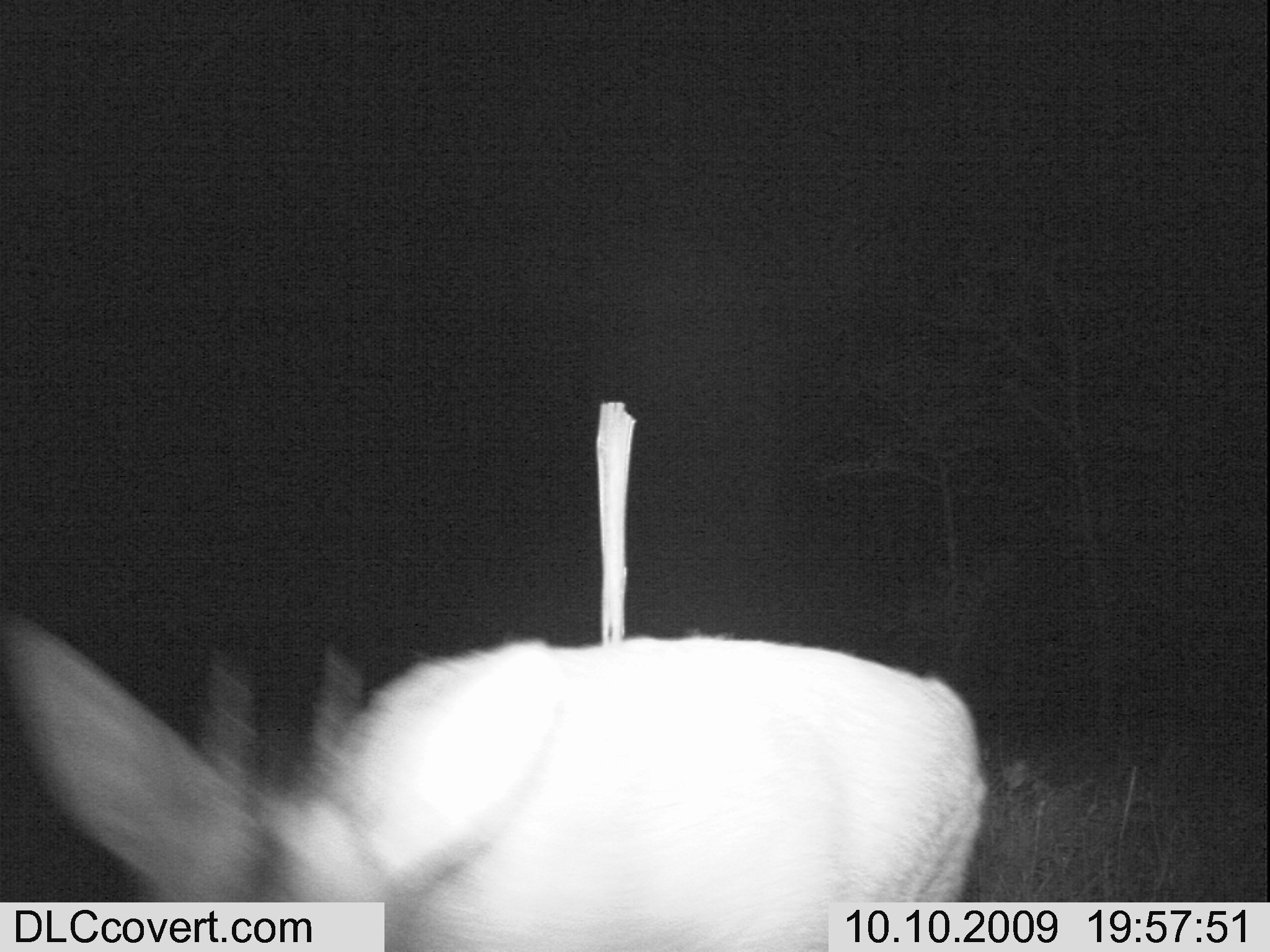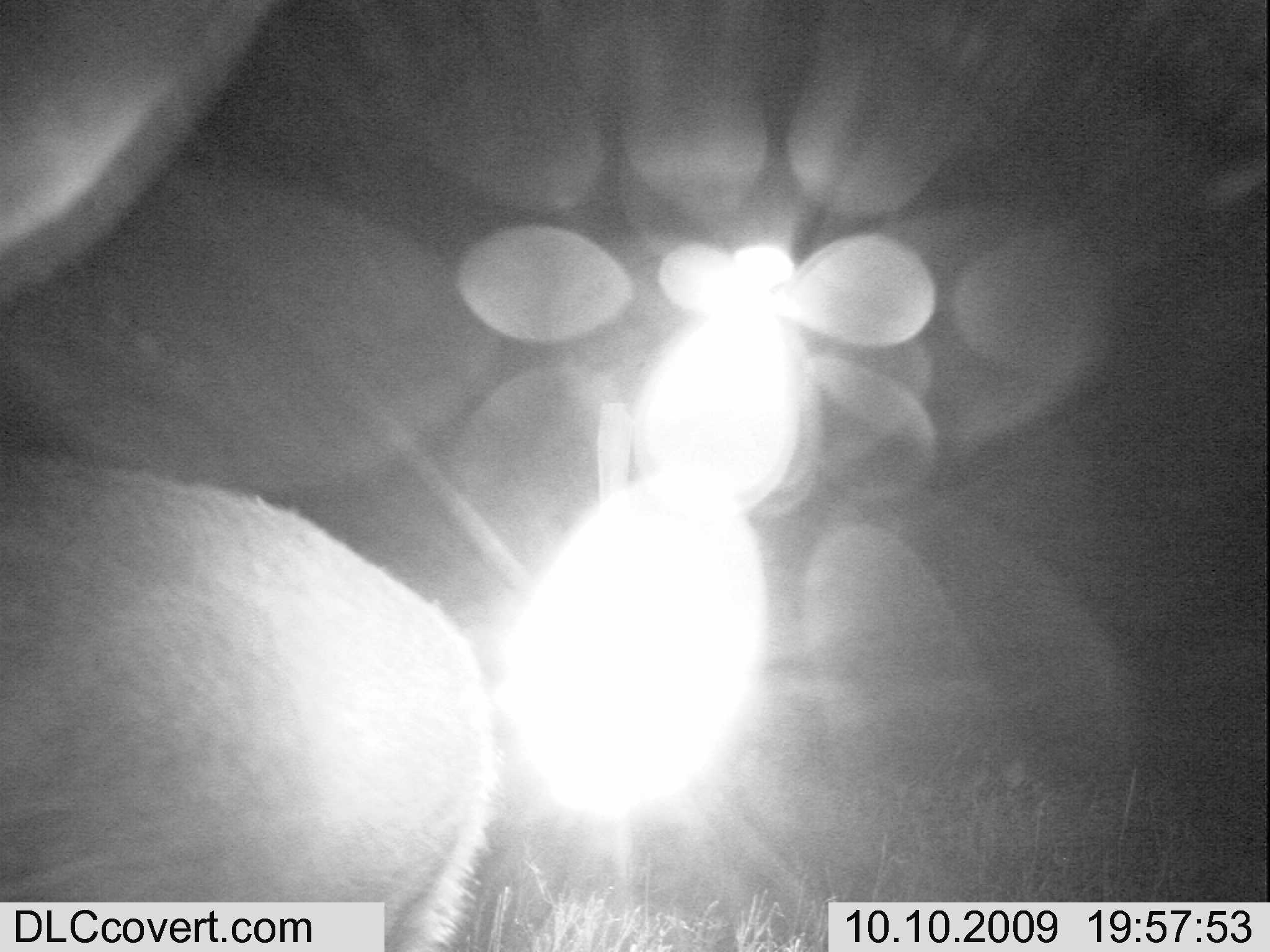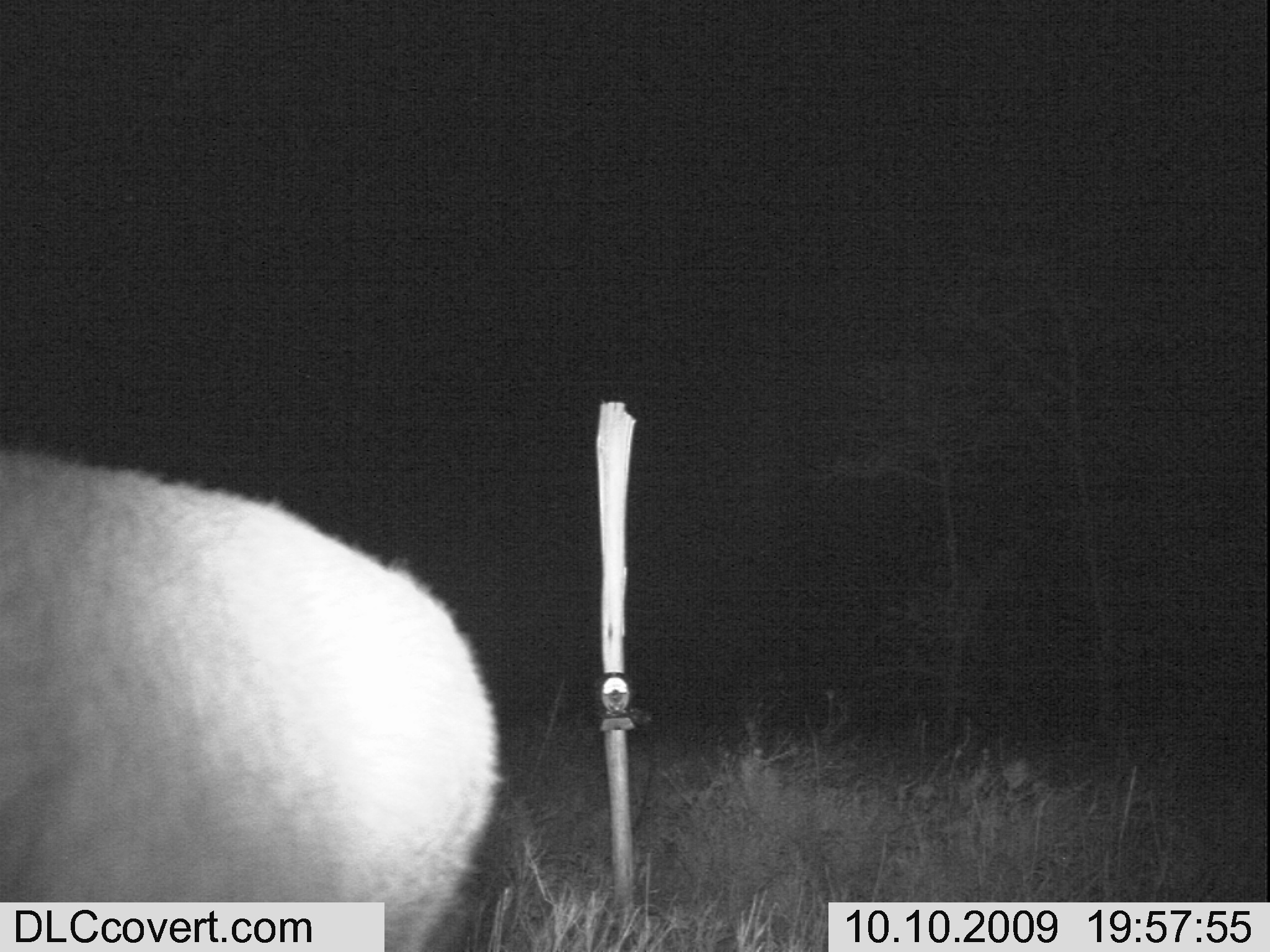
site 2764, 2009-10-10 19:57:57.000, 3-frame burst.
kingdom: Animalia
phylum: Chordata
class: Mammalia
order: Artiodactyla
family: Bovidae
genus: Raphicerus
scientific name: Raphicerus campestris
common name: steenbok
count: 1